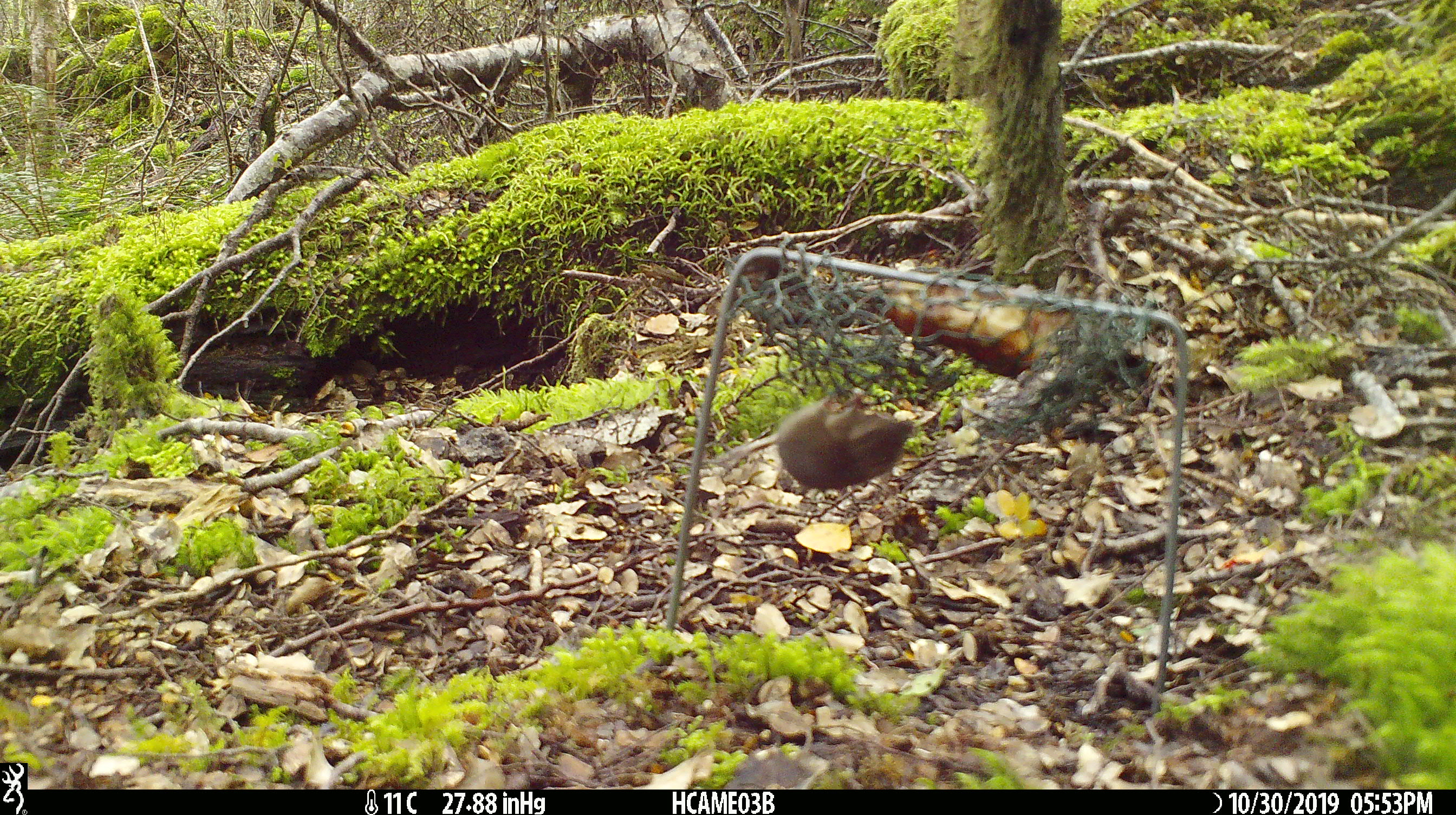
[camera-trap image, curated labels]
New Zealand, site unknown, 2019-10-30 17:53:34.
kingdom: Animalia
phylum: Chordata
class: Mammalia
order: Rodentia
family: Muridae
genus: Mus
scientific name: Mus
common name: mouse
Mouse (Mus).